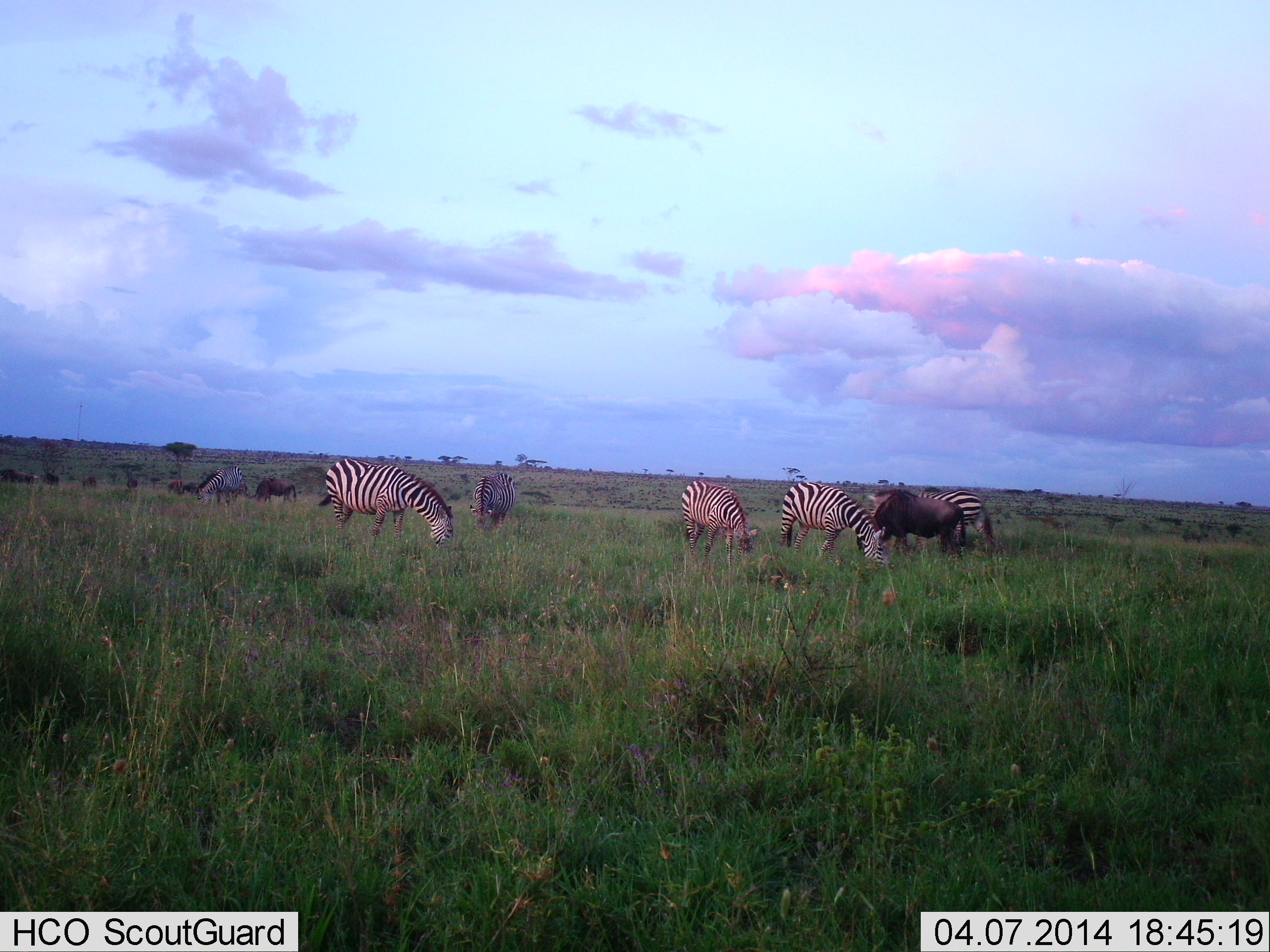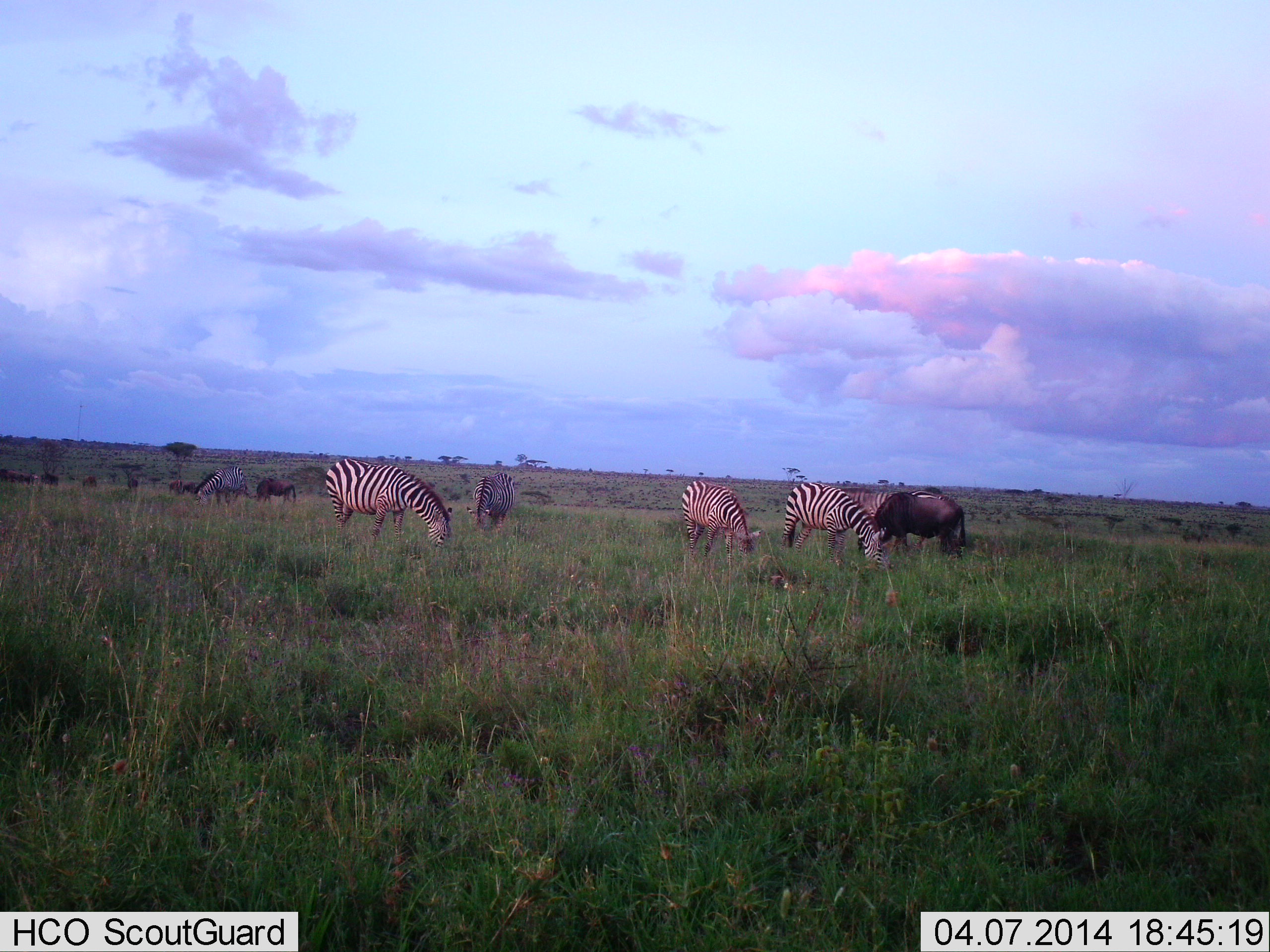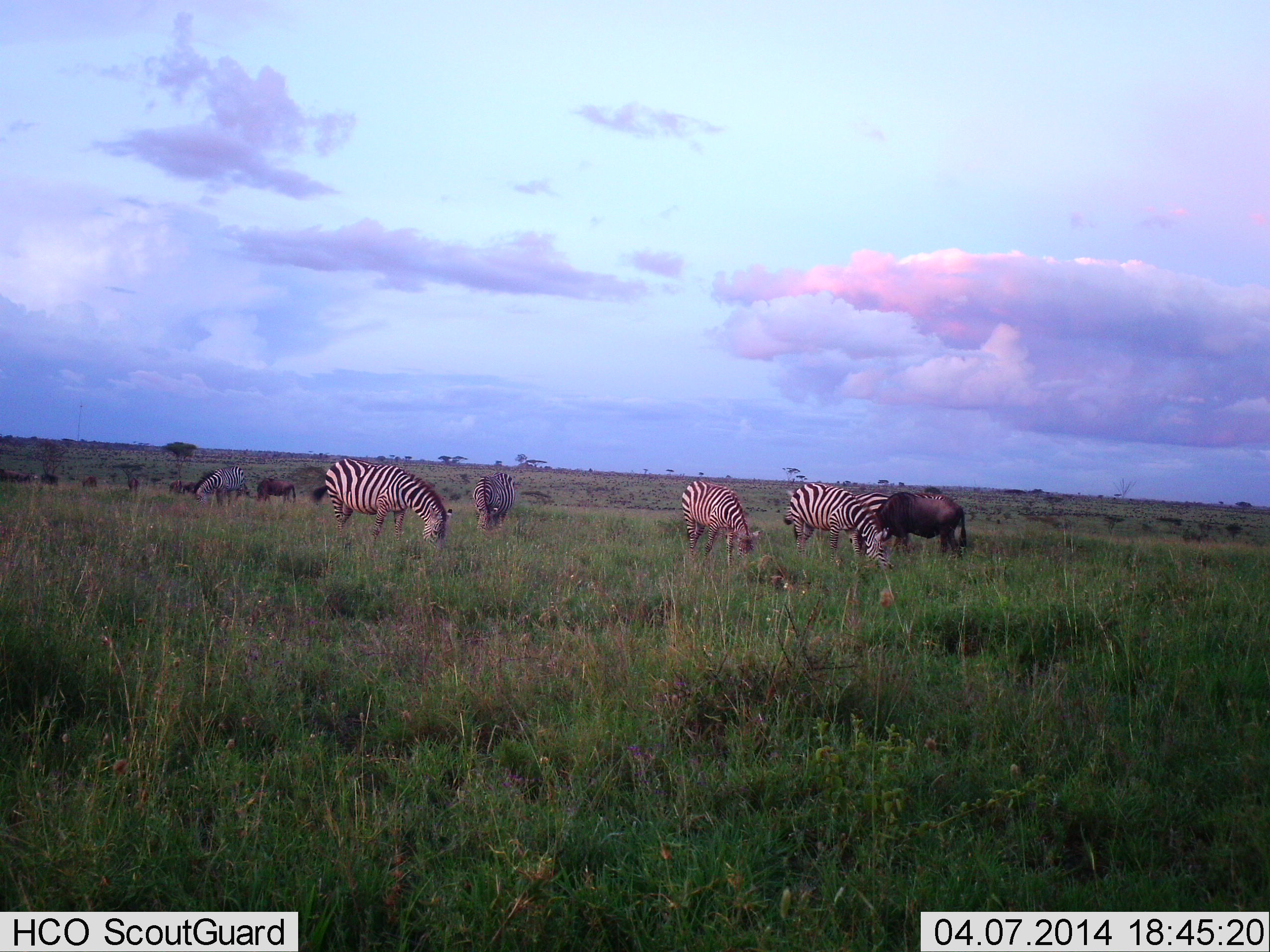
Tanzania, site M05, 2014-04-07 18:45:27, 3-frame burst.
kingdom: Animalia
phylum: Chordata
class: Mammalia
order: Artiodactyla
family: Bovidae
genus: Connochaetes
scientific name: Connochaetes taurinus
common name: blue wildebeest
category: wildebeest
Wildebeest (blue wildebeest) (Connochaetes taurinus), count 3. Behavior (volunteer vote fractions): standing 31%, resting 0%, moving 3%, interacting 3%. Young present (vote fraction): 0%. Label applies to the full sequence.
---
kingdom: Animalia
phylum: Chordata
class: Mammalia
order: Perissodactyla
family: Equidae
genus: Equus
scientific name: Equus quagga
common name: plains zebra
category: zebra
Zebra (plains zebra) (Equus quagga), count 6. Behavior (volunteer vote fractions): standing 41%, resting 3%, moving 18%, interacting 3%. Young present (vote fraction): 0%. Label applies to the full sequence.